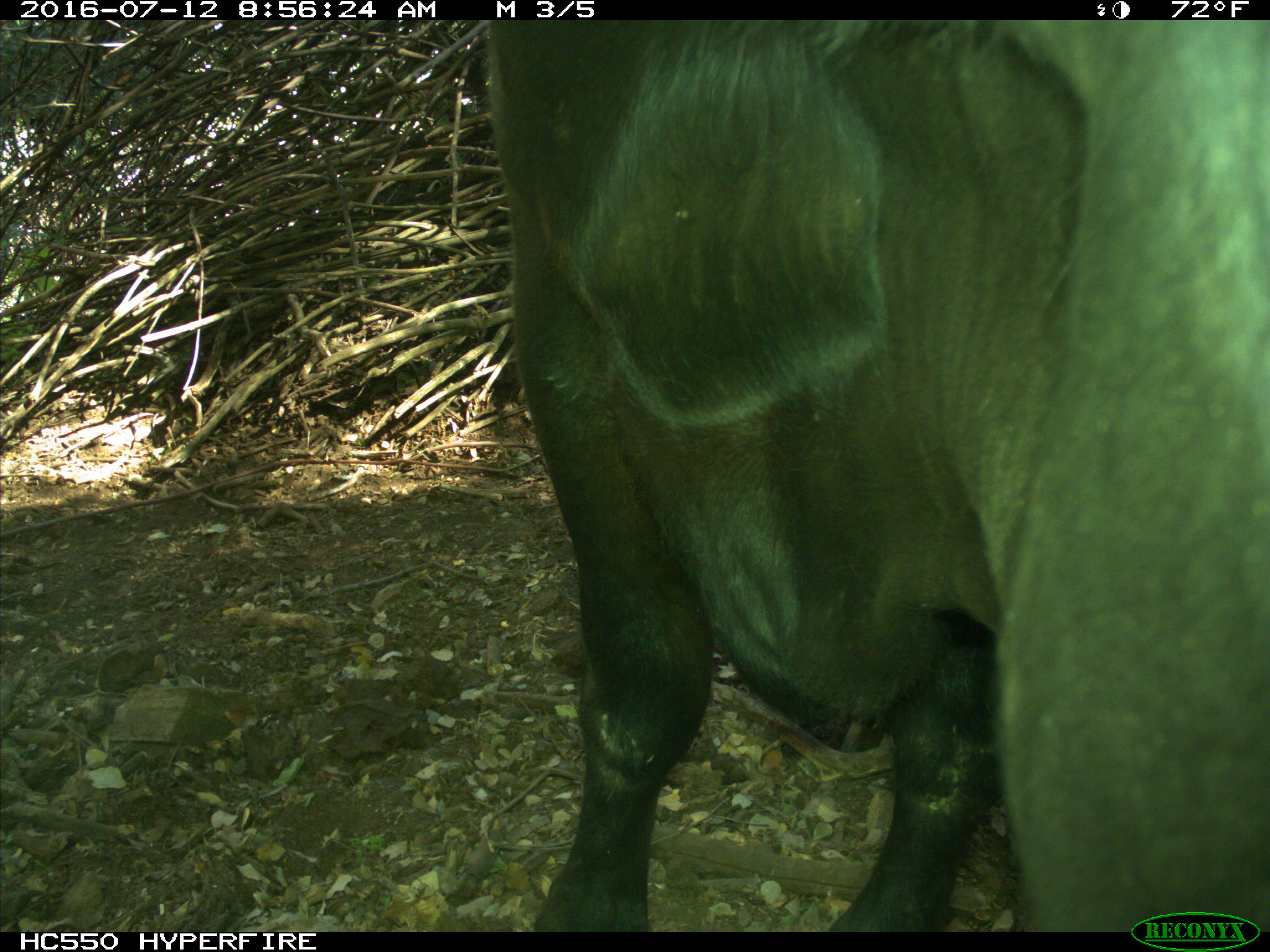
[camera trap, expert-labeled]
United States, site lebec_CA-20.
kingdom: Animalia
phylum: Chordata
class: Mammalia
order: Artiodactyla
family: Bovidae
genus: Bos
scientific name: Bos taurus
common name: domestic cow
Bos taurus (domestic cow).